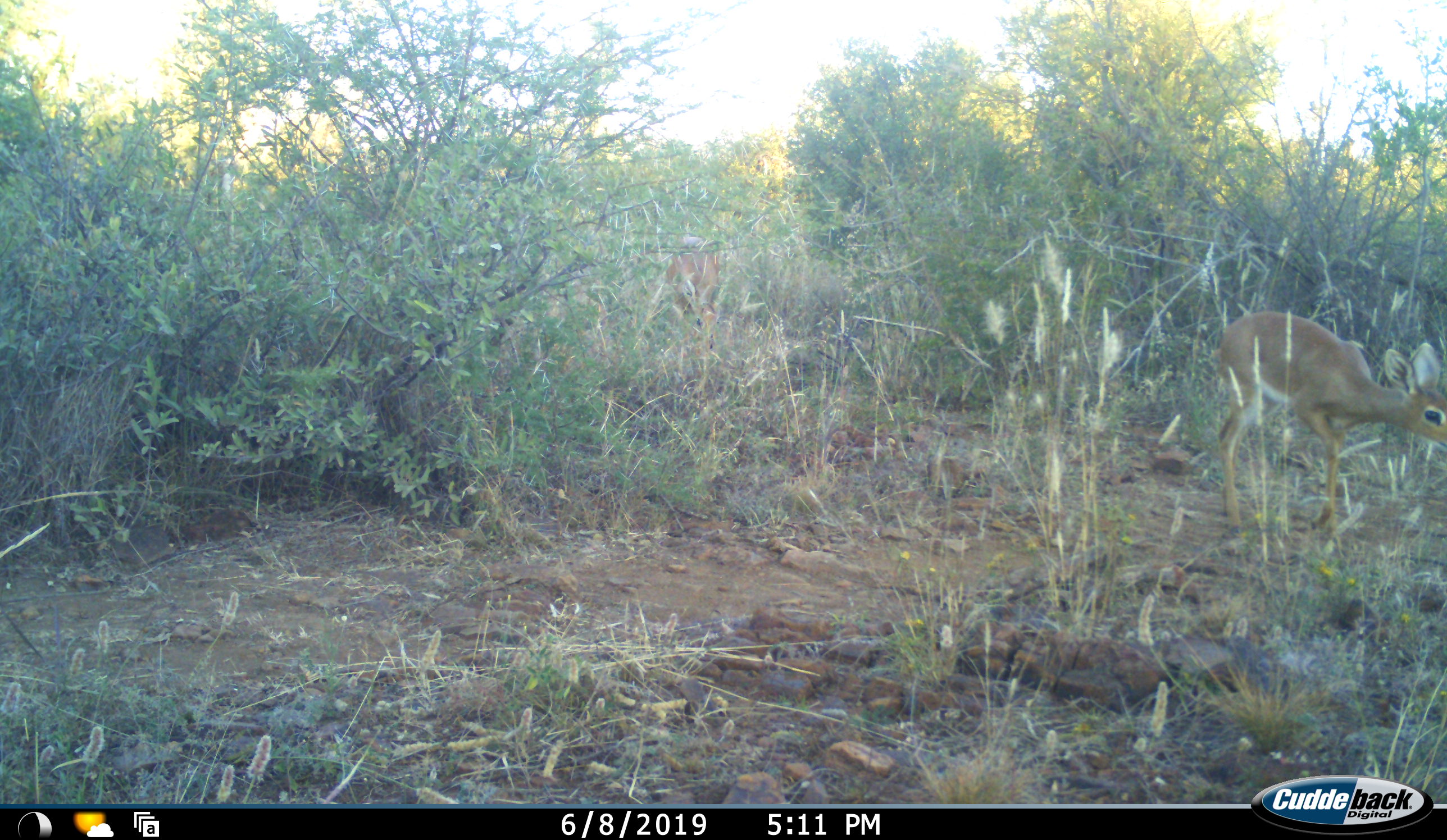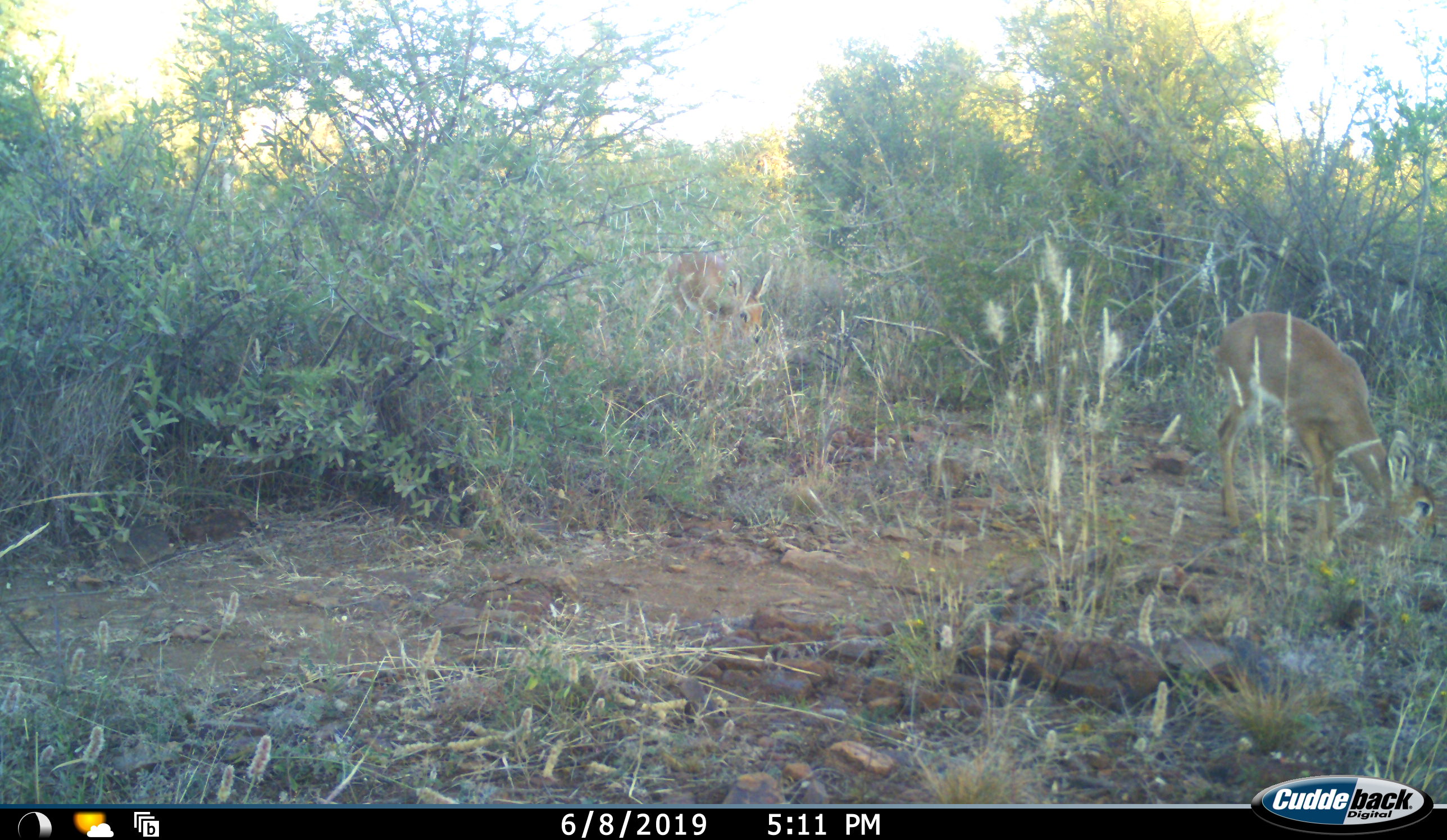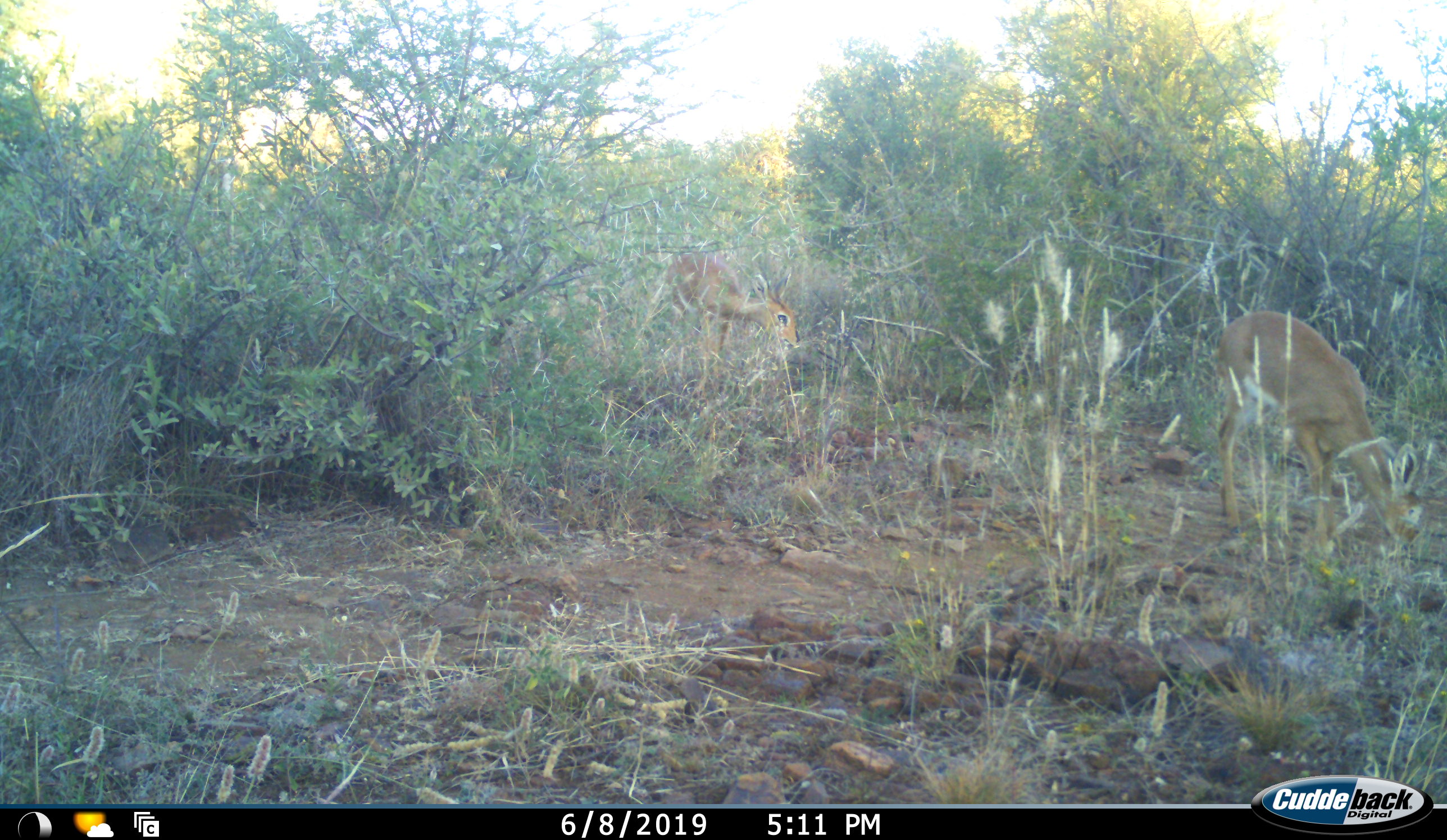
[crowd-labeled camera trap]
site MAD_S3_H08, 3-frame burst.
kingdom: Animalia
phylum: Chordata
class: Mammalia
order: Artiodactyla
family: Bovidae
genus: Raphicerus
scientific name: Raphicerus campestris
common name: steenbok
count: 2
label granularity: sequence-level